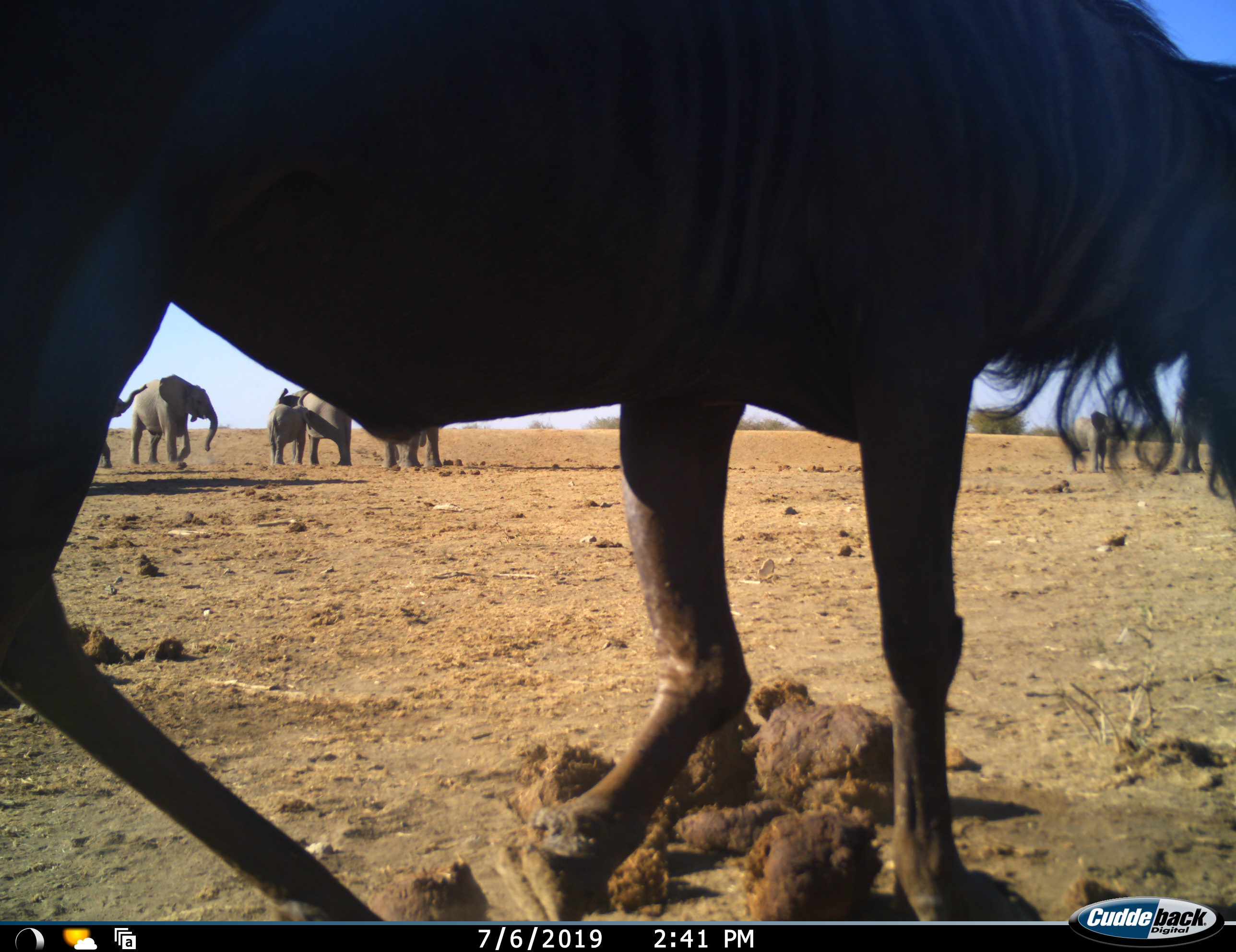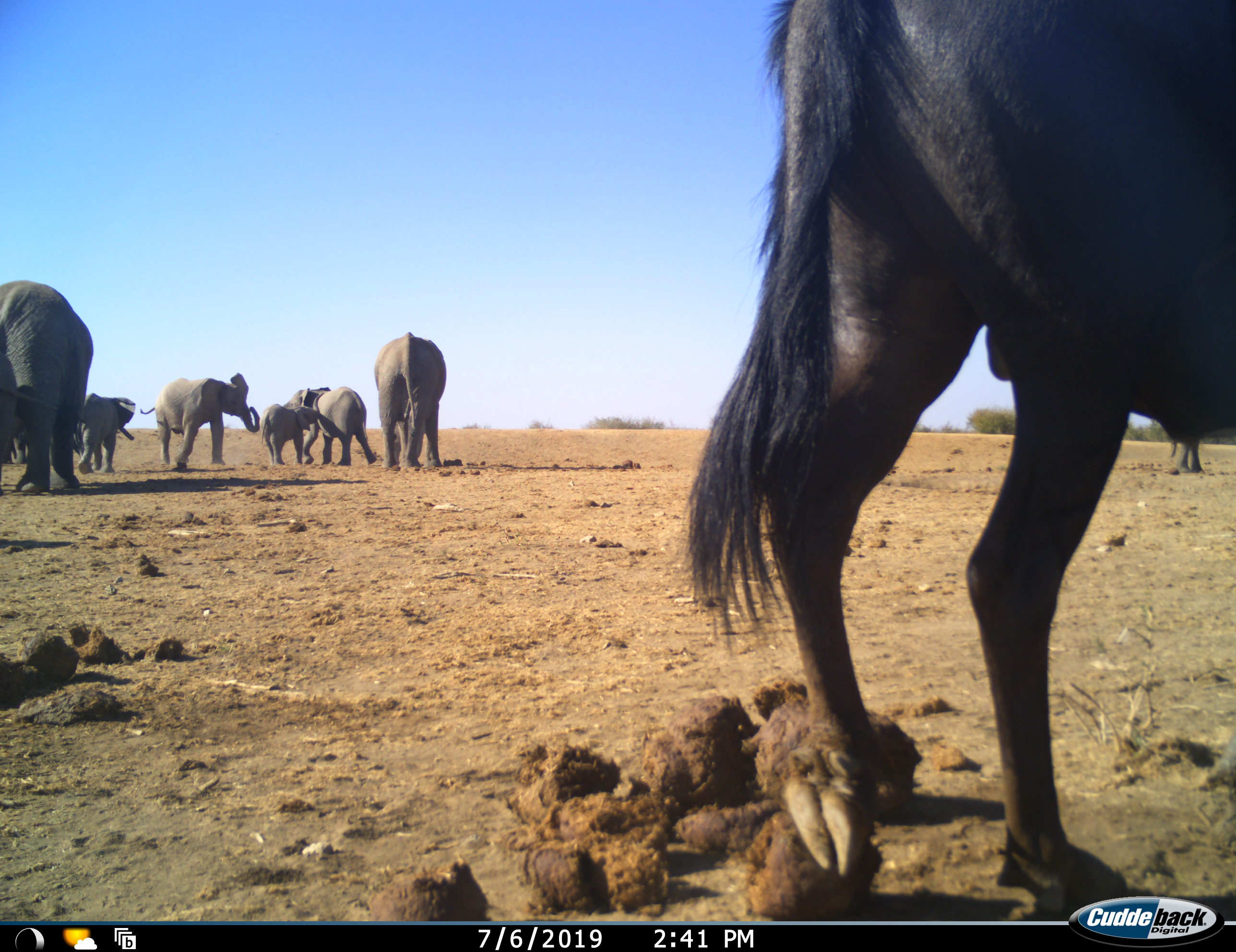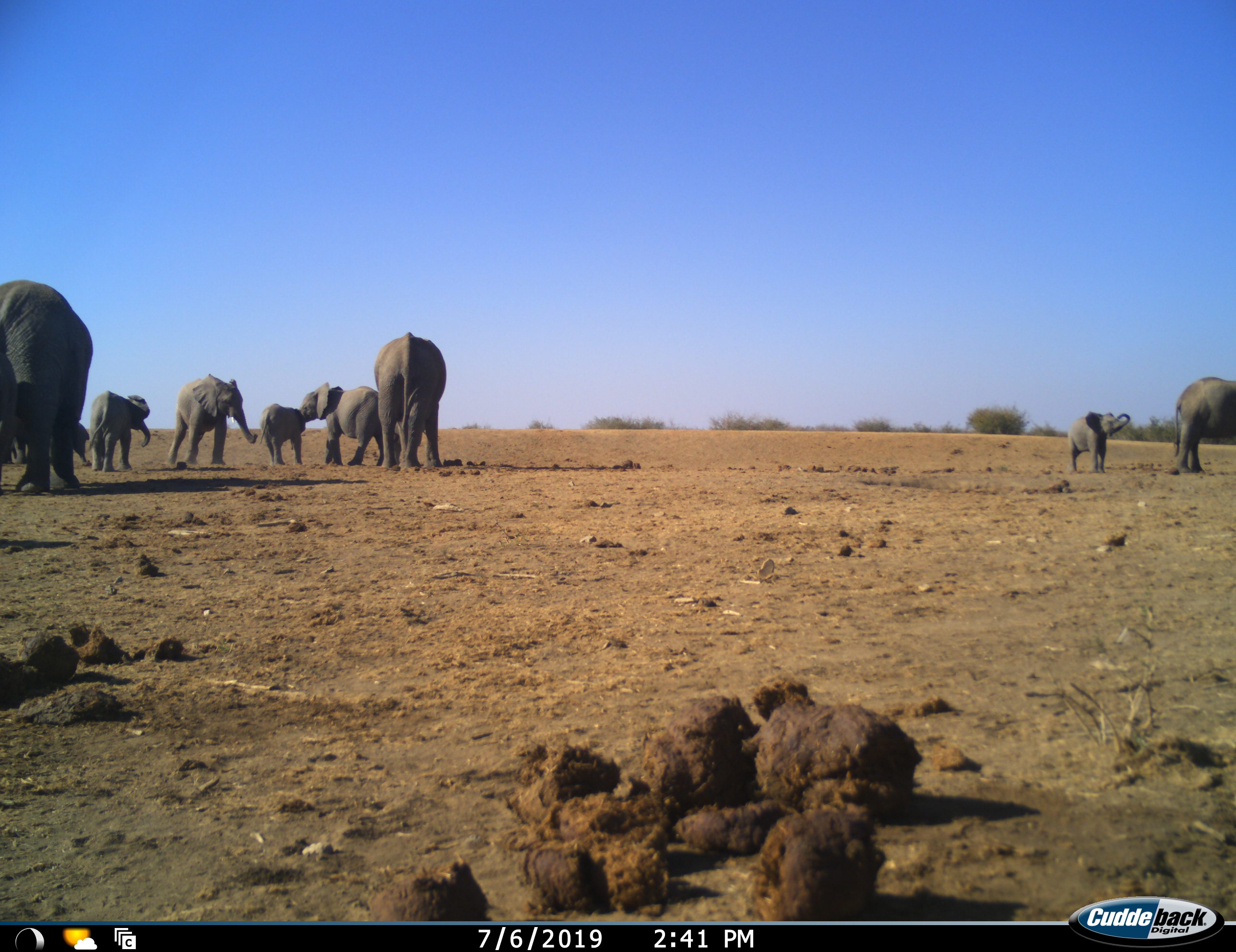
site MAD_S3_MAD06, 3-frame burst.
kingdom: Animalia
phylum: Chordata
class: Mammalia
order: Proboscidea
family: Elephantidae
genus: Loxodonta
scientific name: Loxodonta africana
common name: african bush elephant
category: elephant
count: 9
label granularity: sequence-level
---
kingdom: Animalia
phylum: Chordata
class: Mammalia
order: Artiodactyla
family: Bovidae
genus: Connochaetes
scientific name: Connochaetes taurinus taurinus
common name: blue wildebeest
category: wildebeestblue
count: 1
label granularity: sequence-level